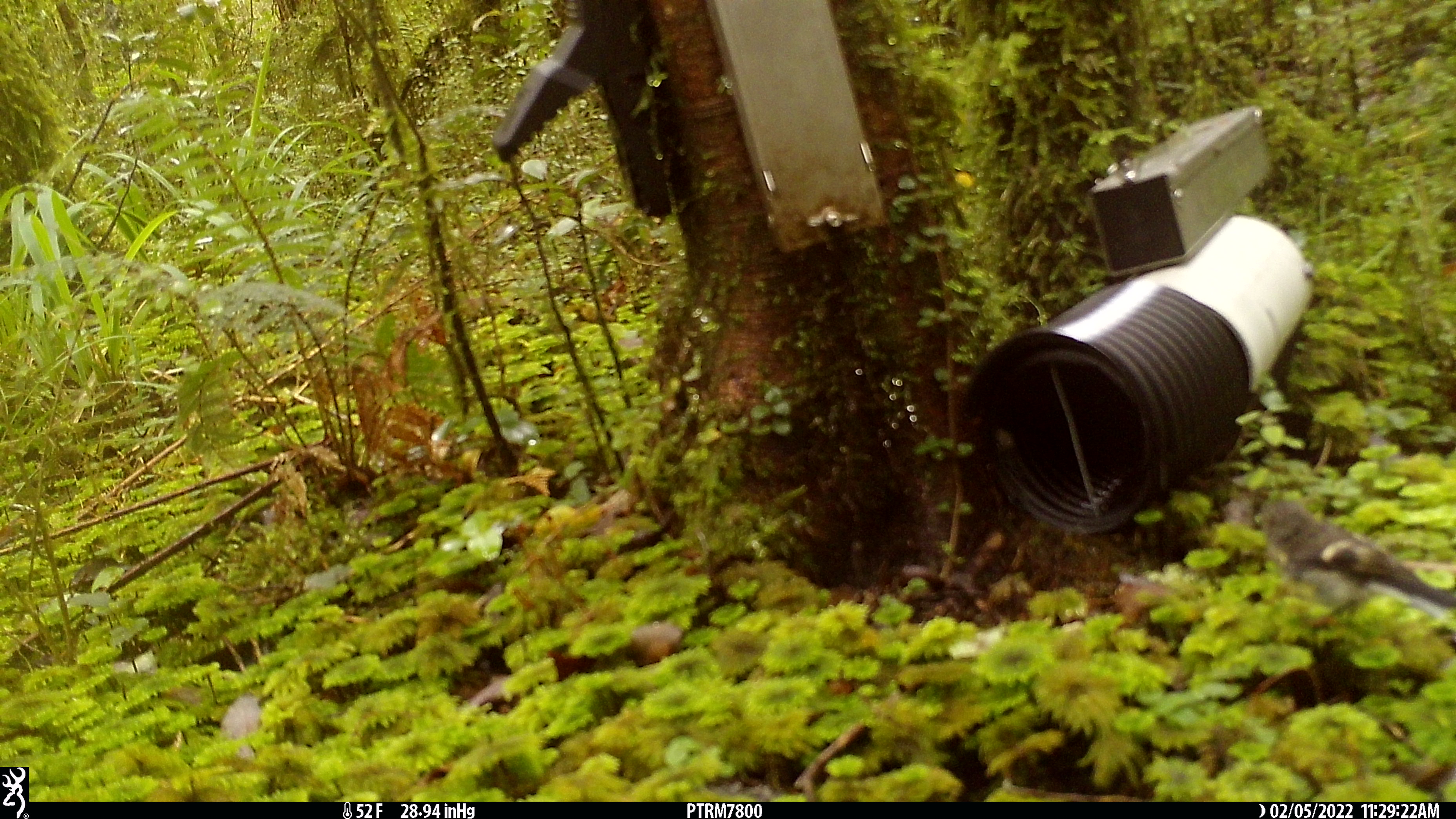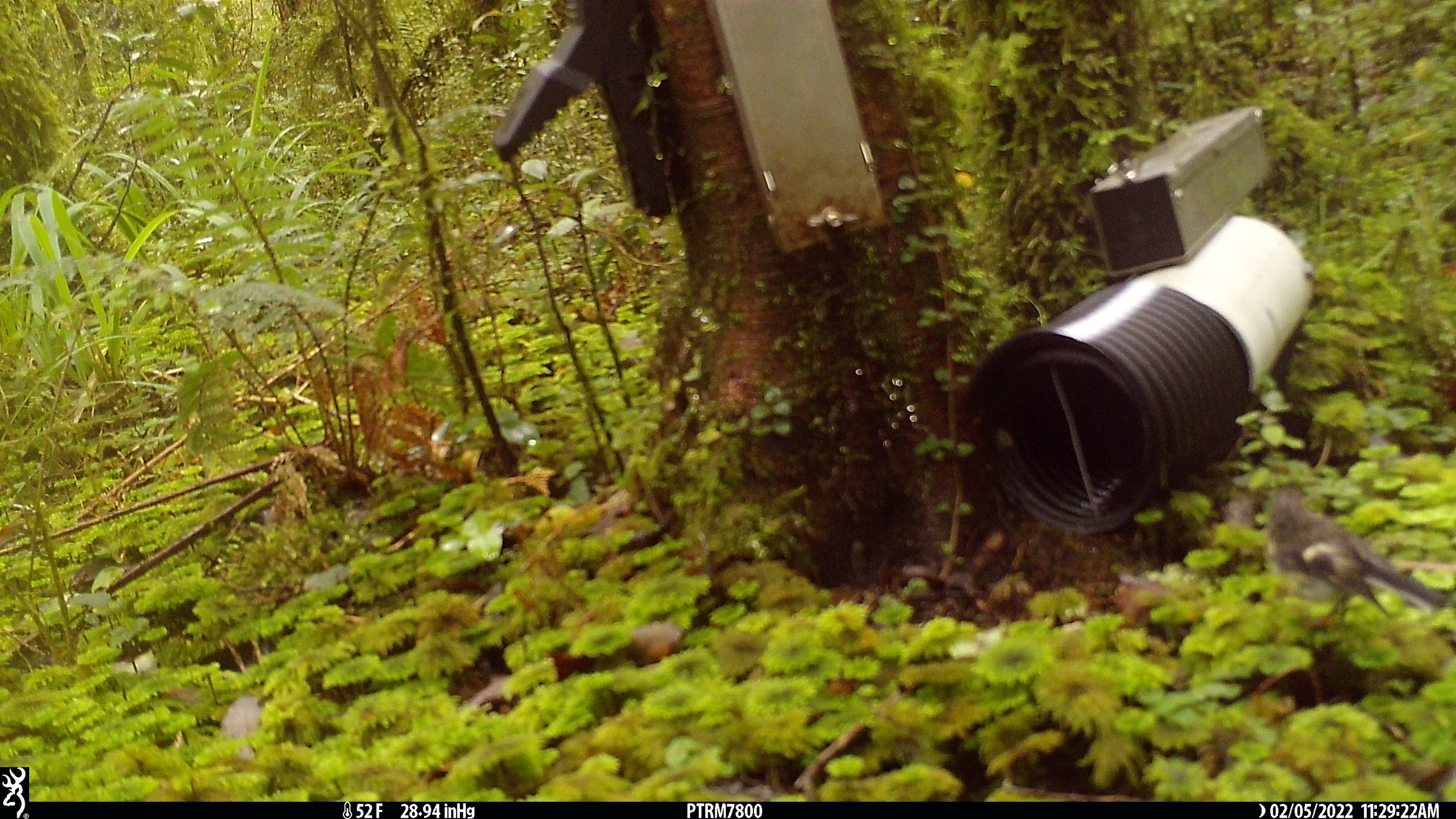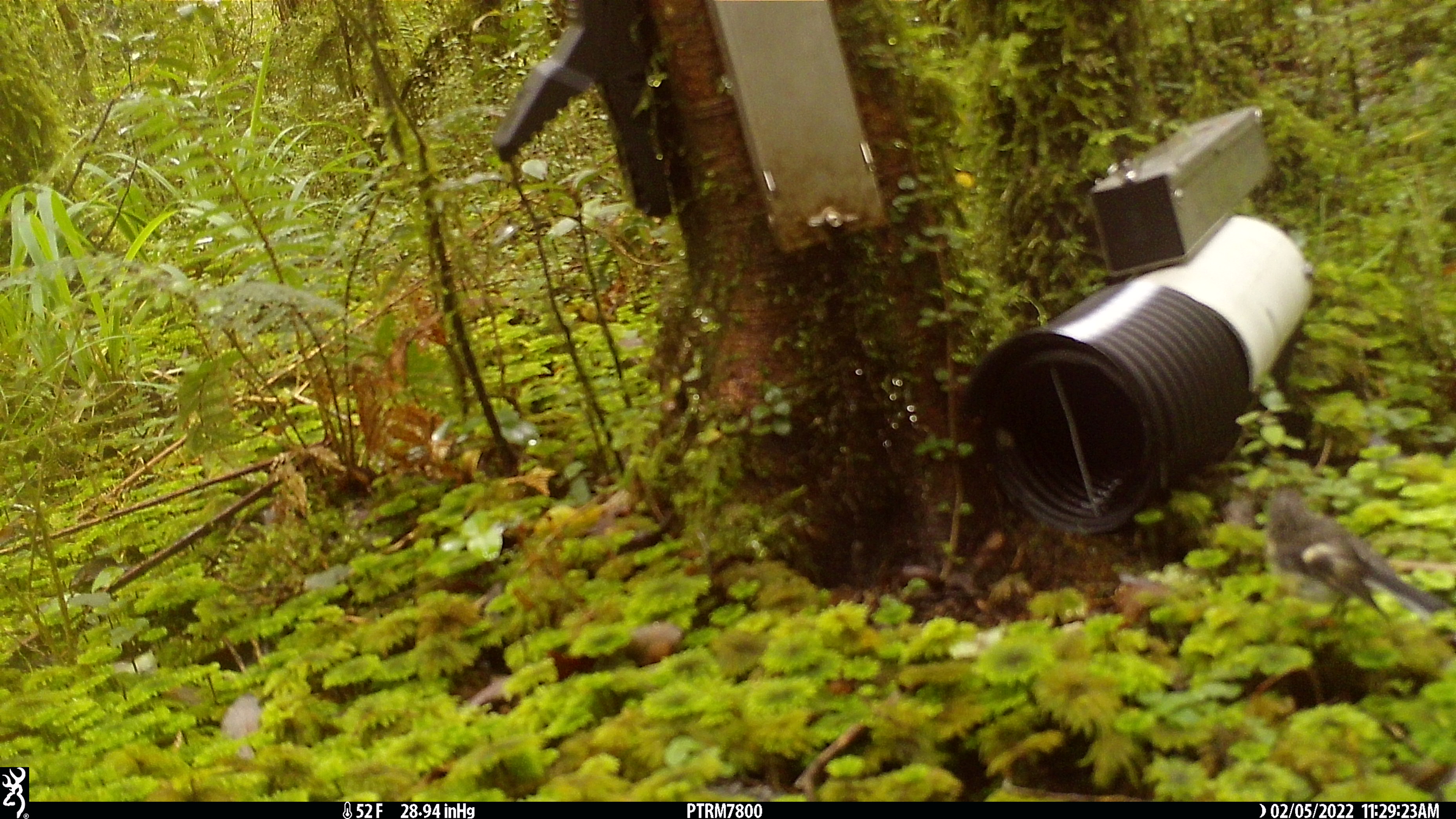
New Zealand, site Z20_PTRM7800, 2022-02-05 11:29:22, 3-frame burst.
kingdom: Animalia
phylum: Chordata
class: Aves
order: Passeriformes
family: Petroicidae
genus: Petroica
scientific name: Petroica macrocephala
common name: tomtit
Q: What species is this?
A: Tomtit (Petroica macrocephala).